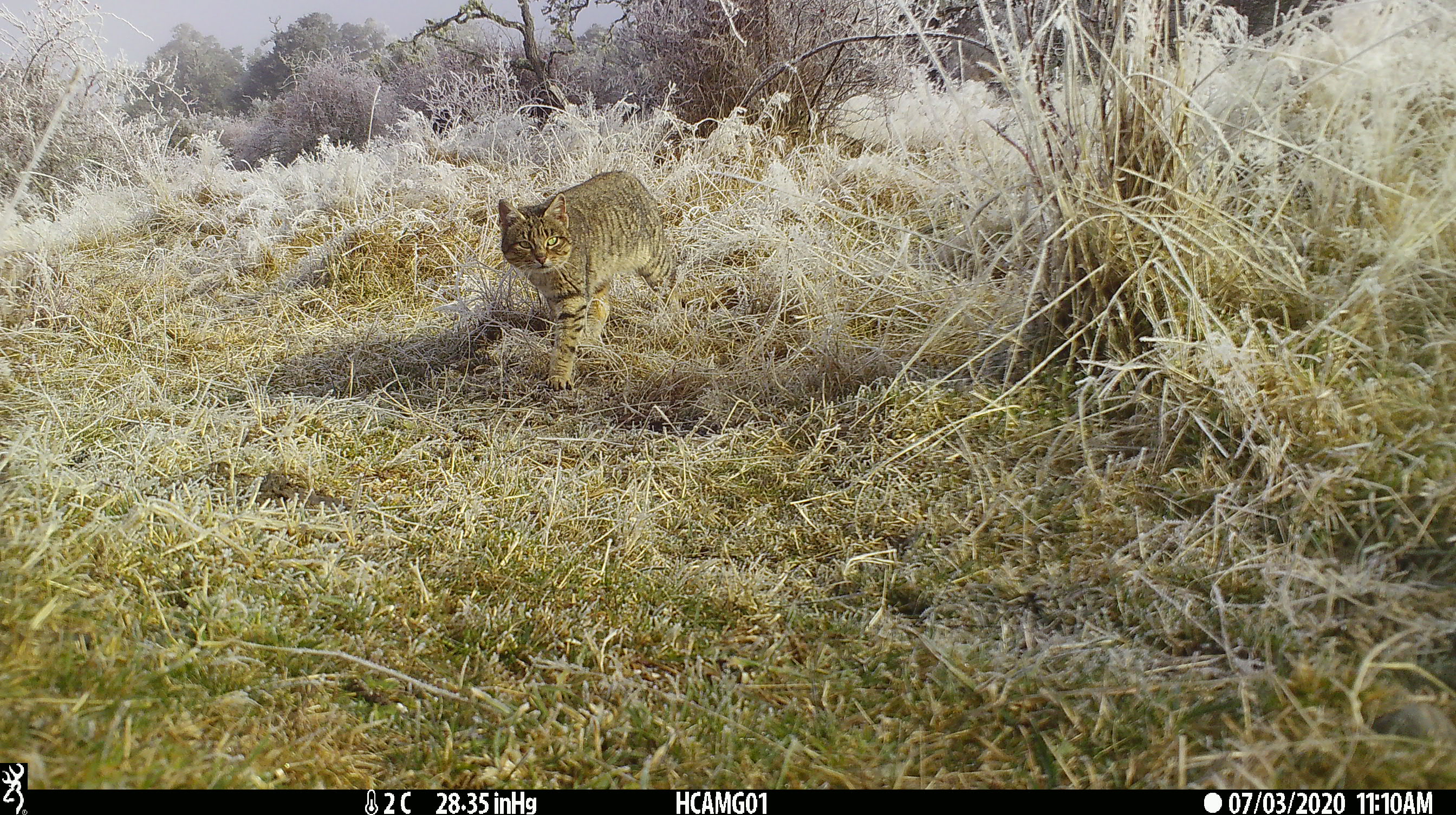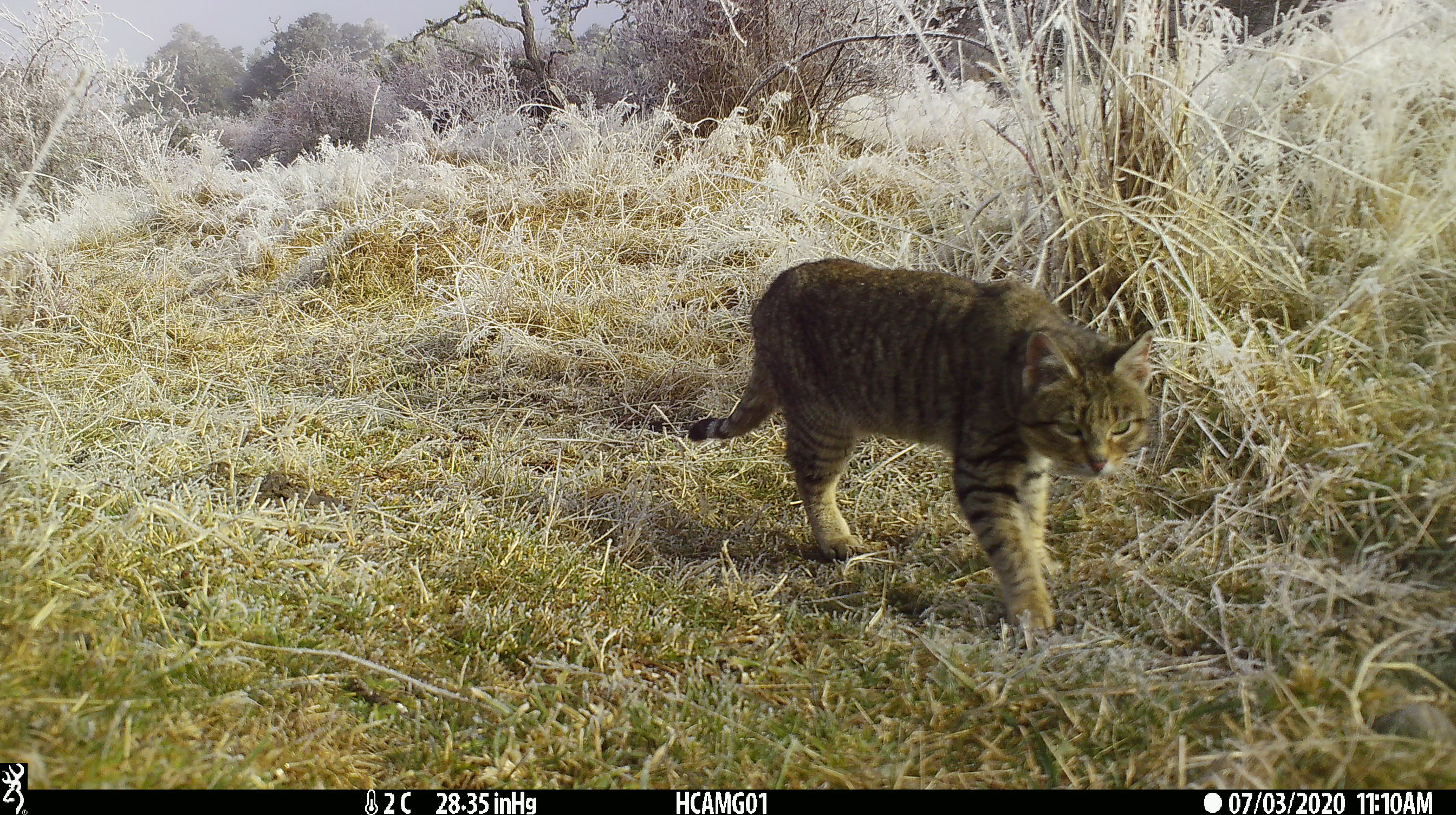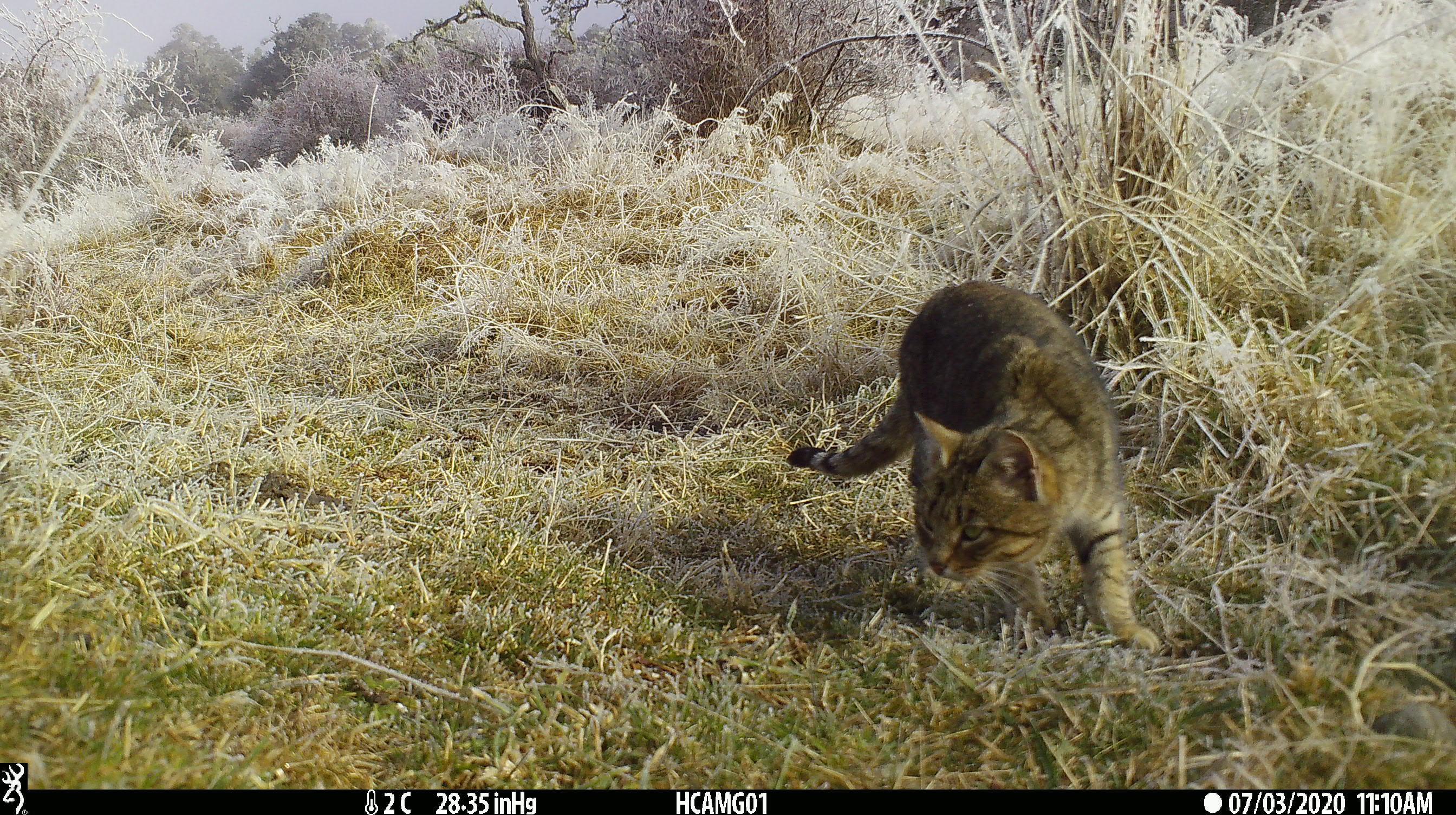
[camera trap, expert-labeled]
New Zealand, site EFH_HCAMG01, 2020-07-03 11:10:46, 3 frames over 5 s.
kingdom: Animalia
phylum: Chordata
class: Mammalia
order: Carnivora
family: Felidae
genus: Felis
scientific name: Felis catus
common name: domestic cat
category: cat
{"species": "cat (domestic cat) (Felis catus)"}